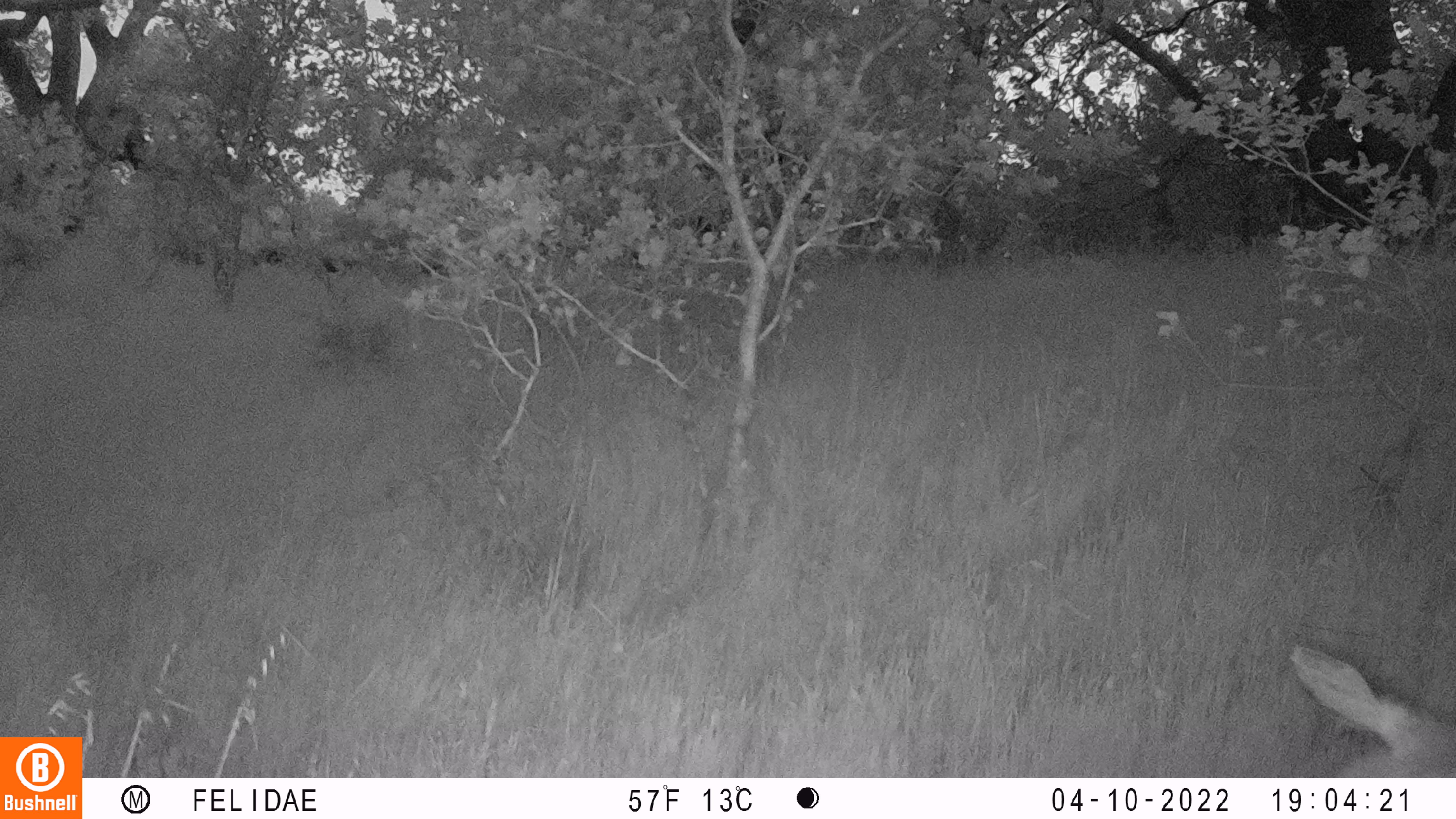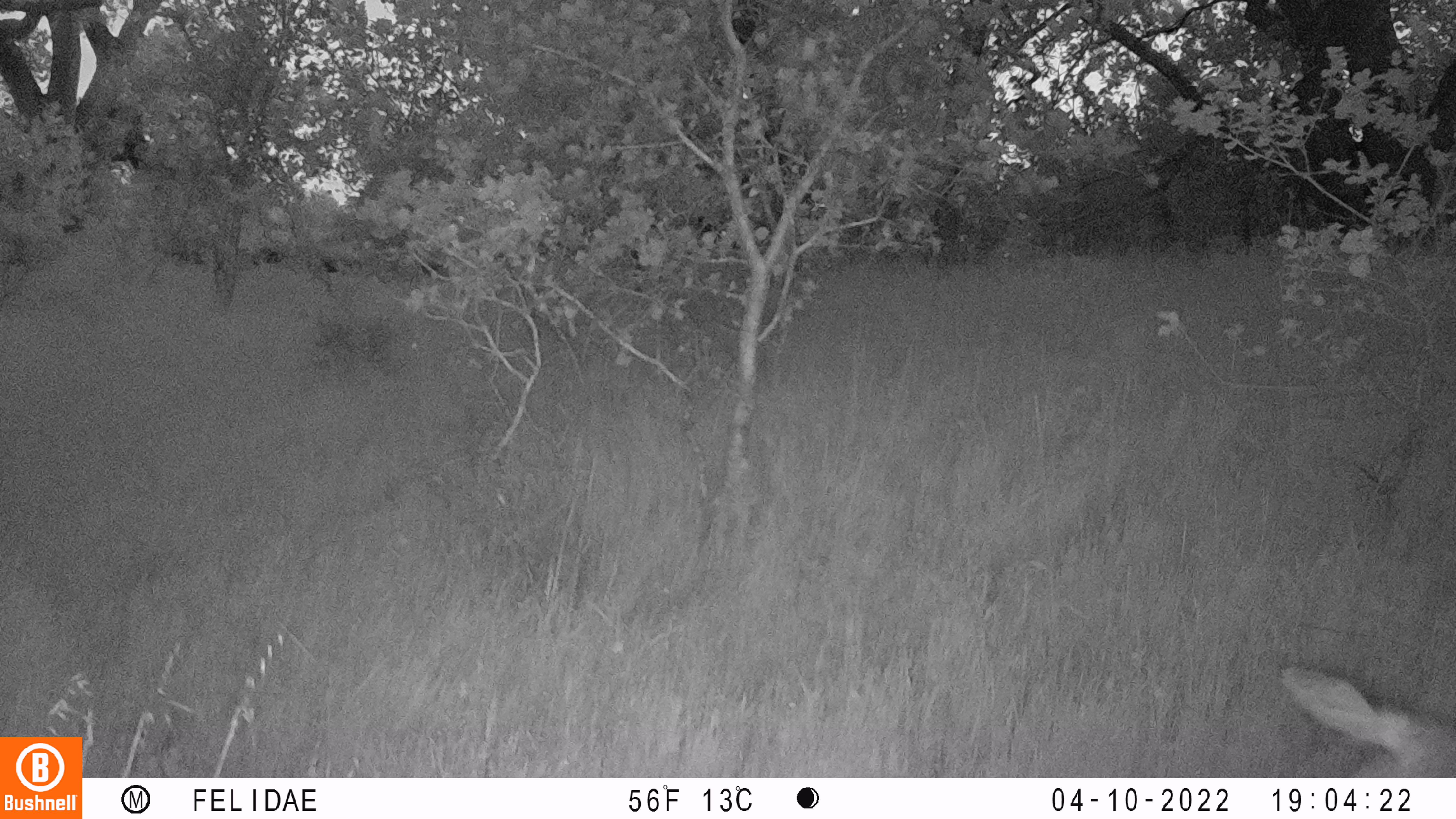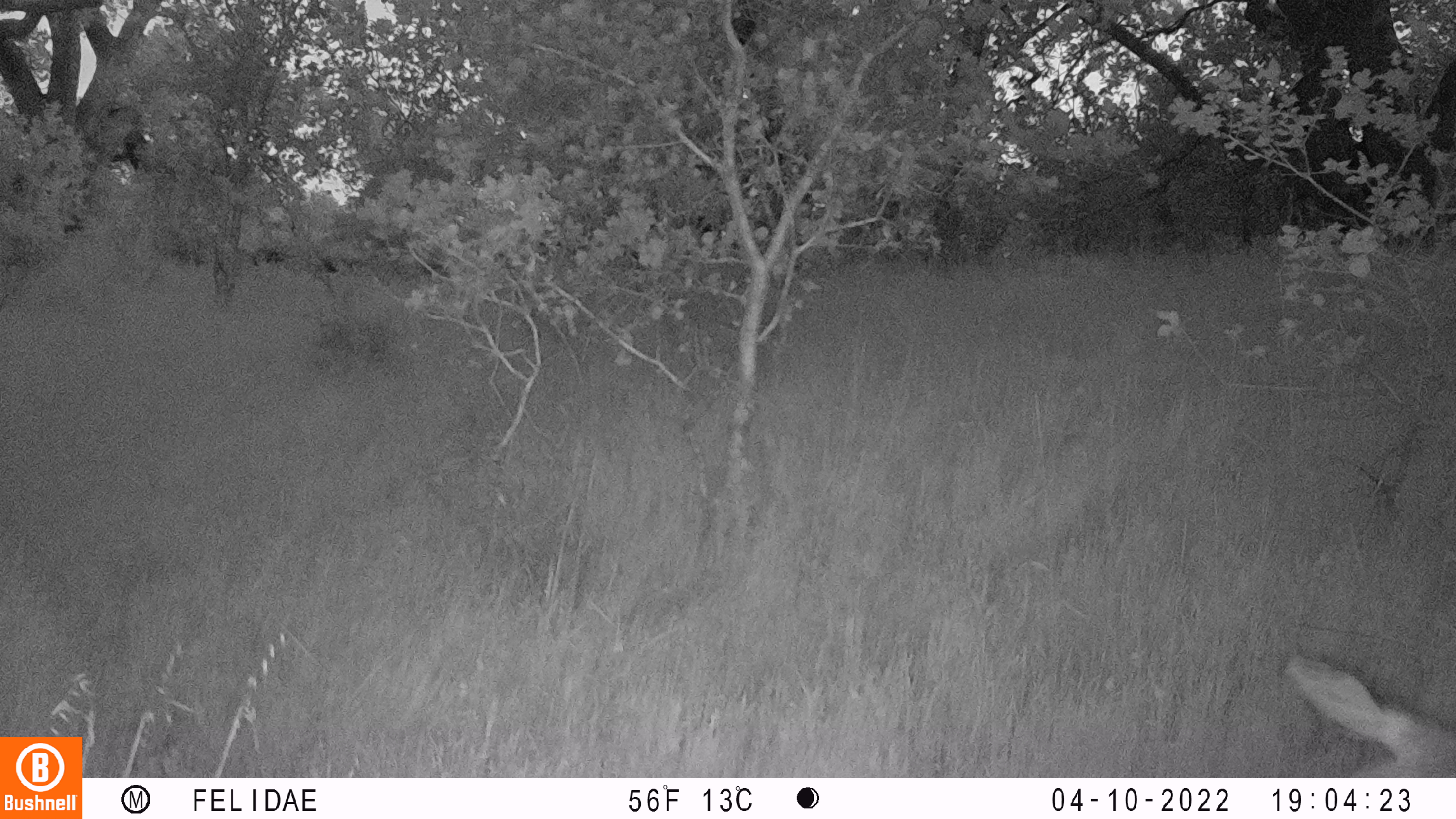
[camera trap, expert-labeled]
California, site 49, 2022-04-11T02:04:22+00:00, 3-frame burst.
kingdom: Animalia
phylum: Chordata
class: Mammalia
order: Artiodactyla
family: Cervidae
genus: Odocoileus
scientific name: Odocoileus hemionus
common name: mule deer